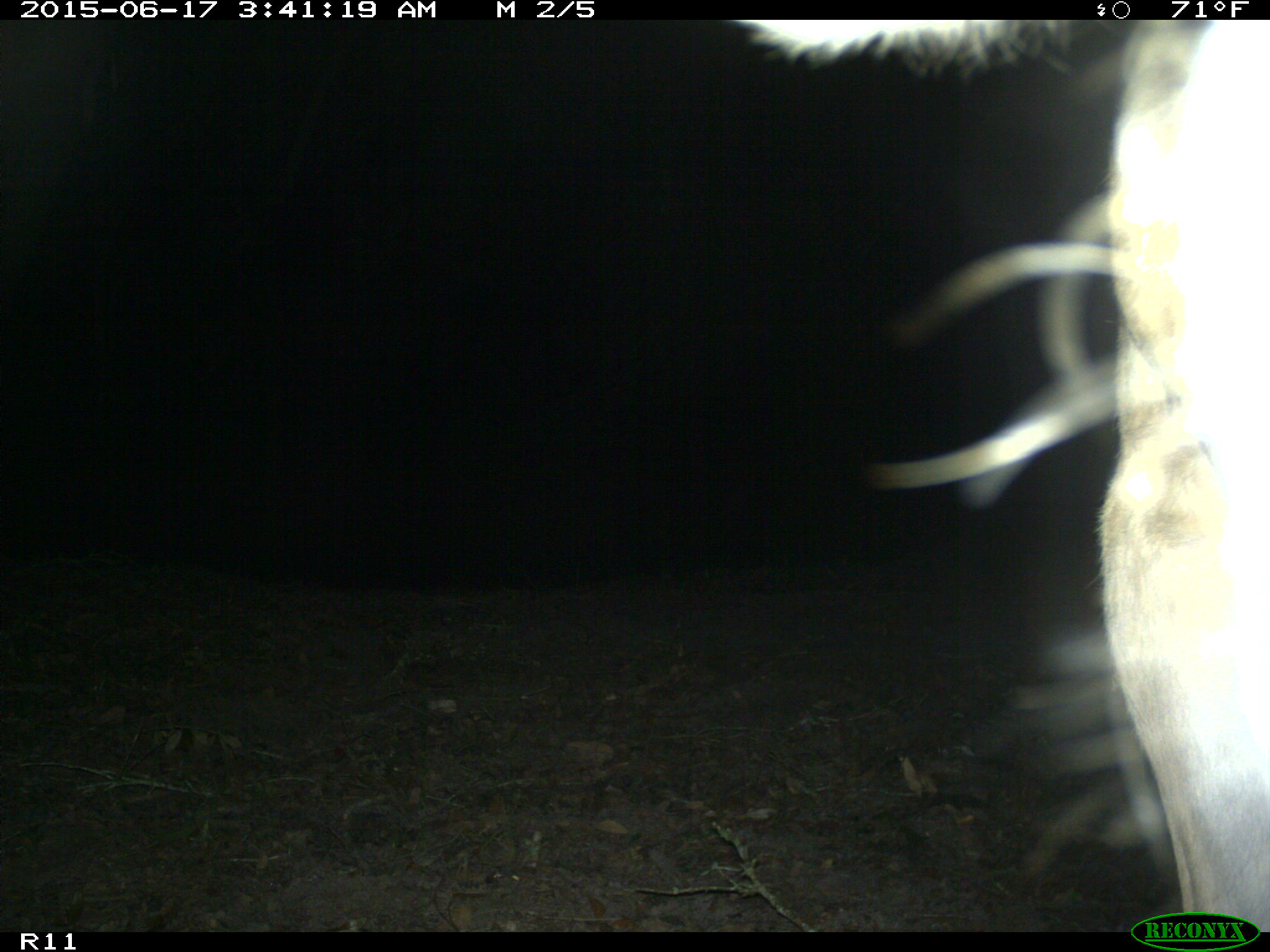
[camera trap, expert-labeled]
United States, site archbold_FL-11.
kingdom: Animalia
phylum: Chordata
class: Mammalia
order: Artiodactyla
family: Bovidae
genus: Bos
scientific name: Bos taurus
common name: domestic cow